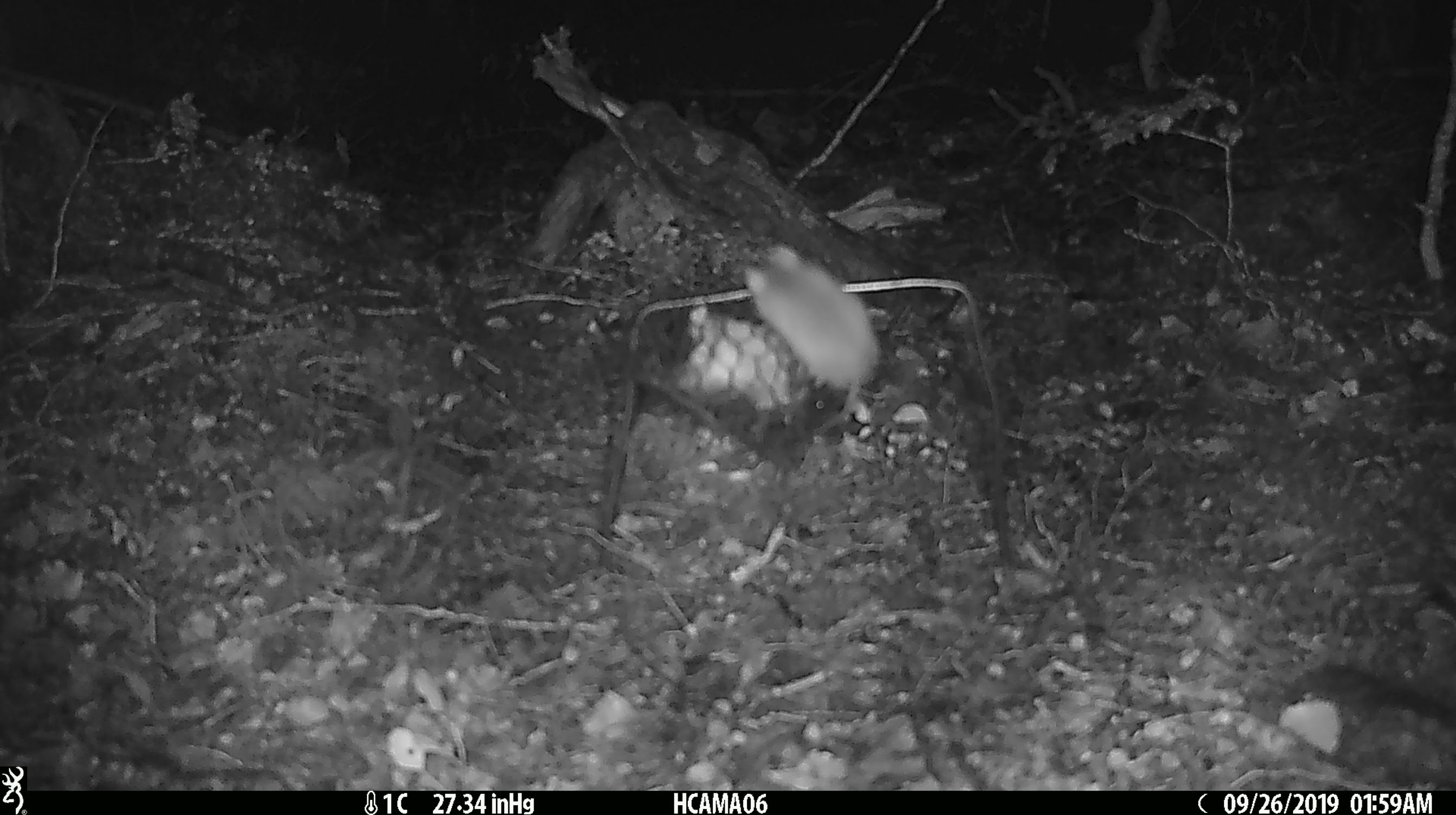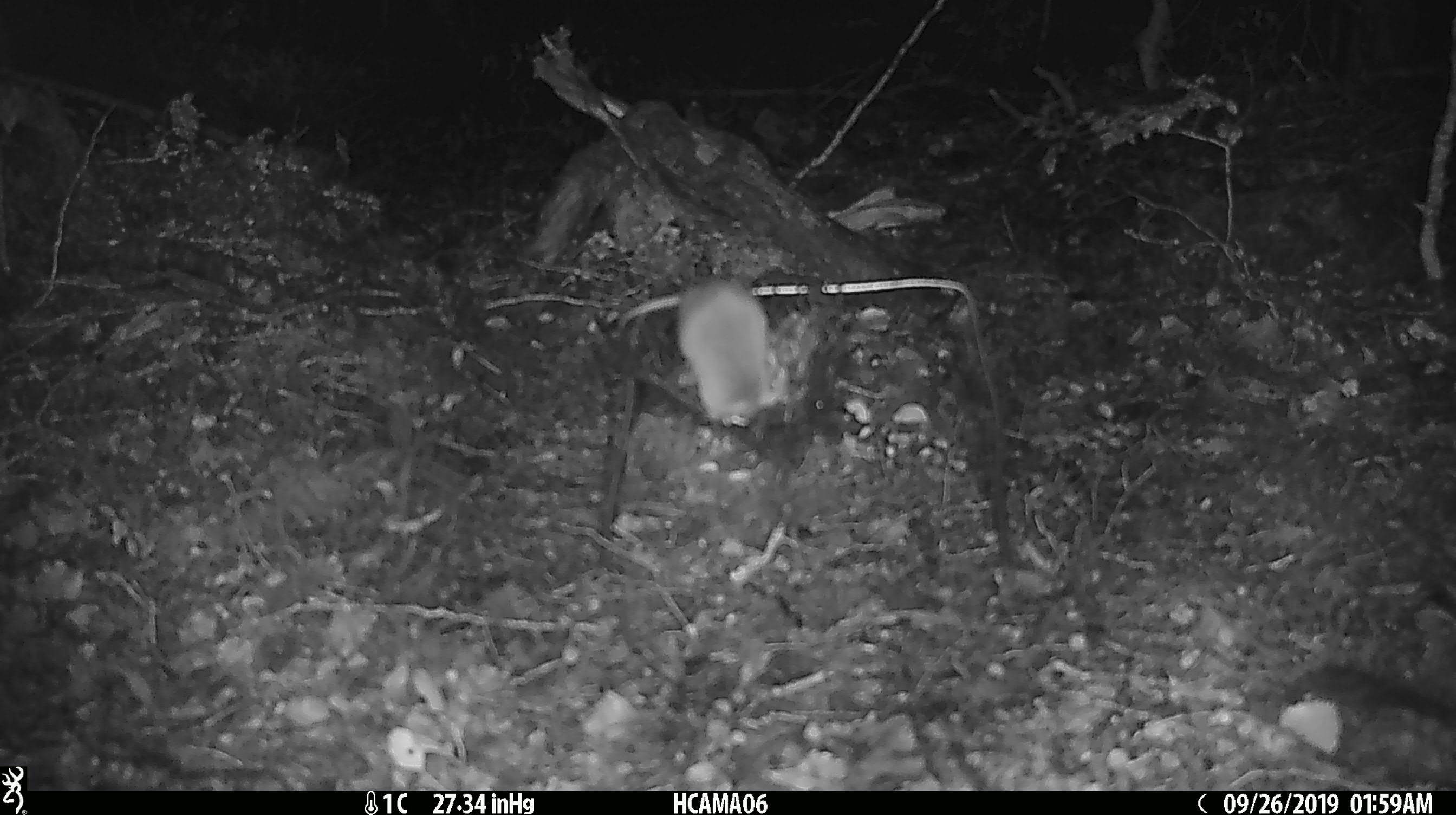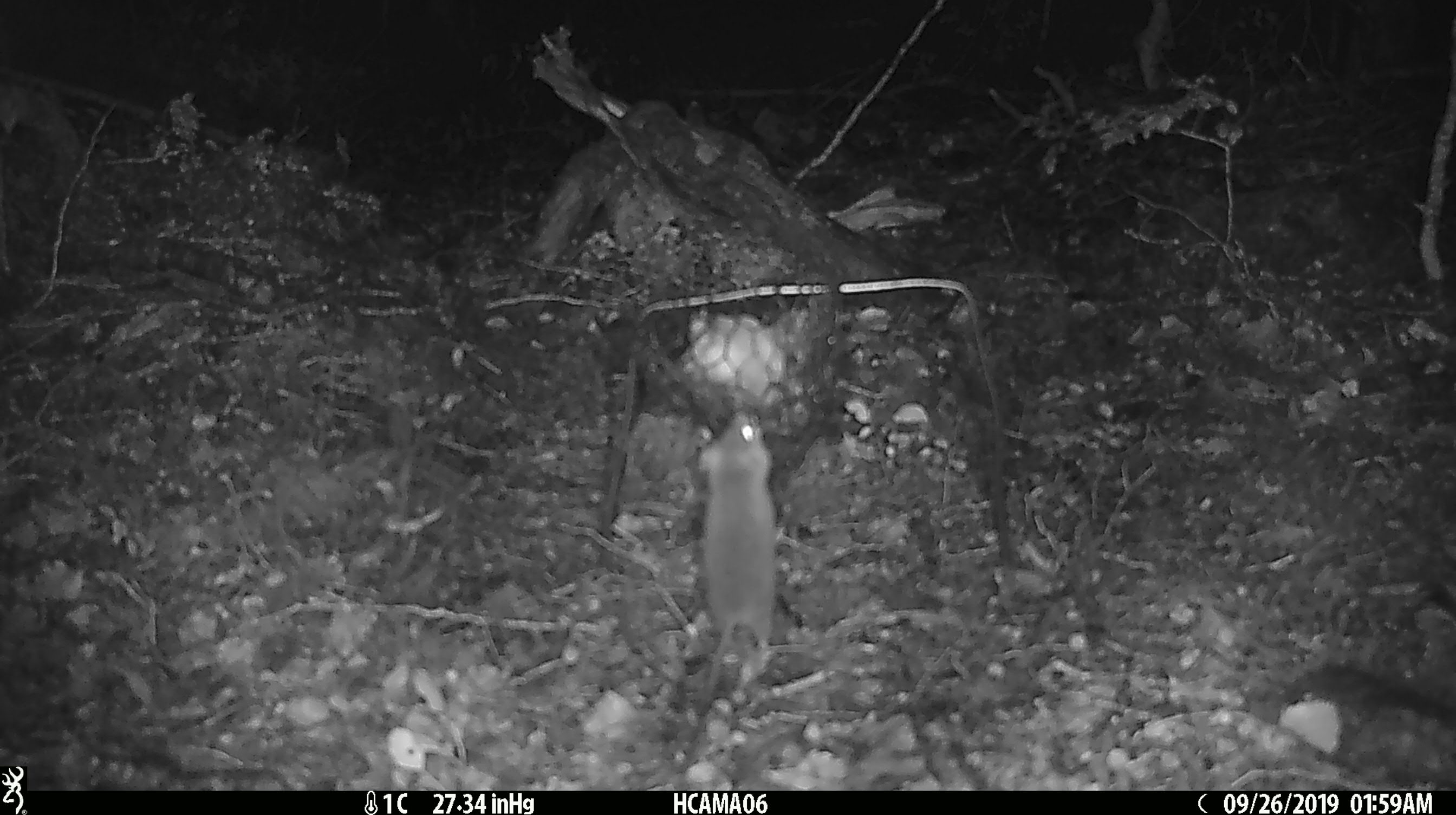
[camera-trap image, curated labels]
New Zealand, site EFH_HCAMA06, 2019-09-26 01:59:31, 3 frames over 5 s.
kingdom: Animalia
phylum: Chordata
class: Mammalia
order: Rodentia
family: Muridae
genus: Mus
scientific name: Mus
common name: mouse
Mouse (Mus).